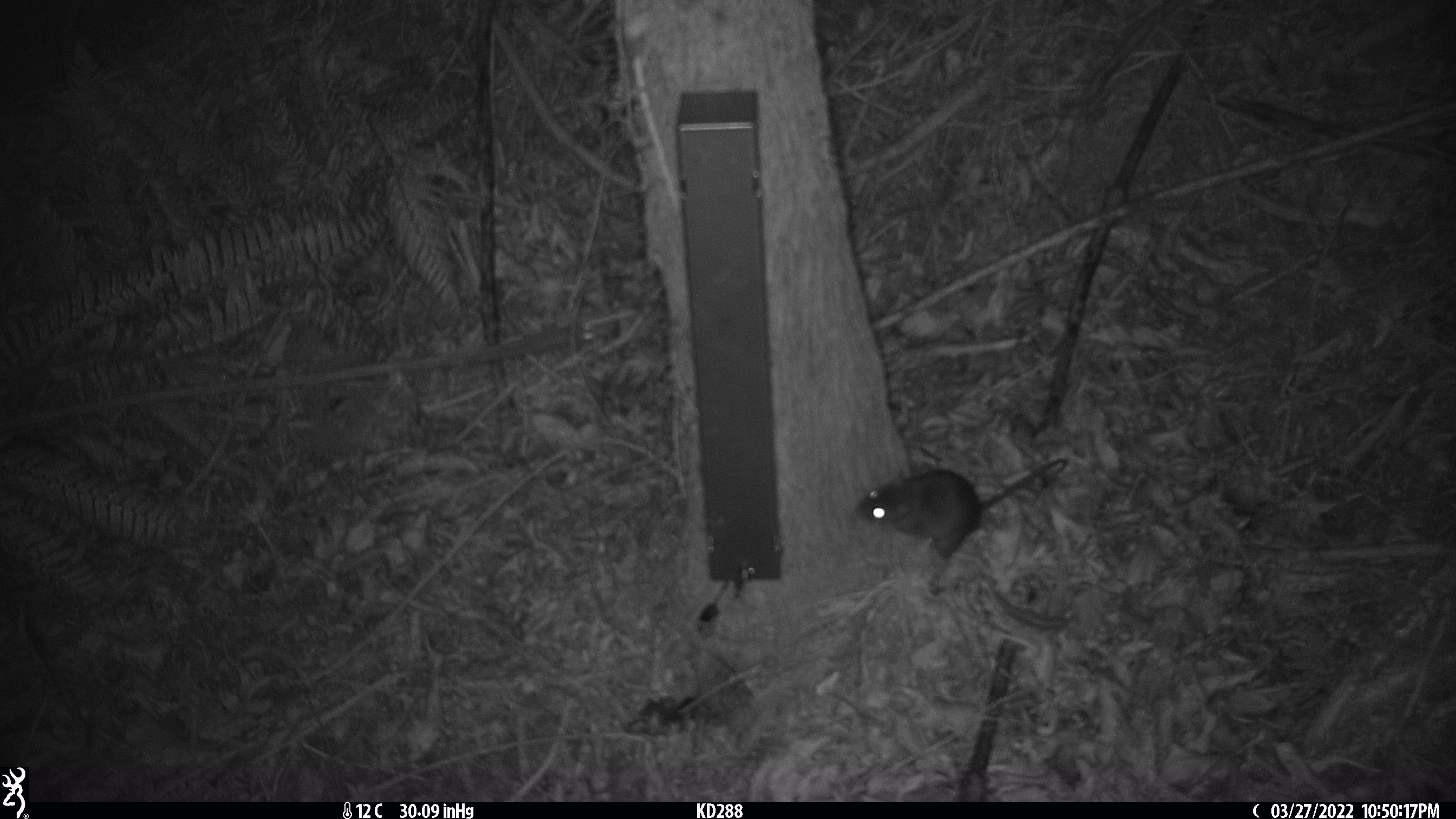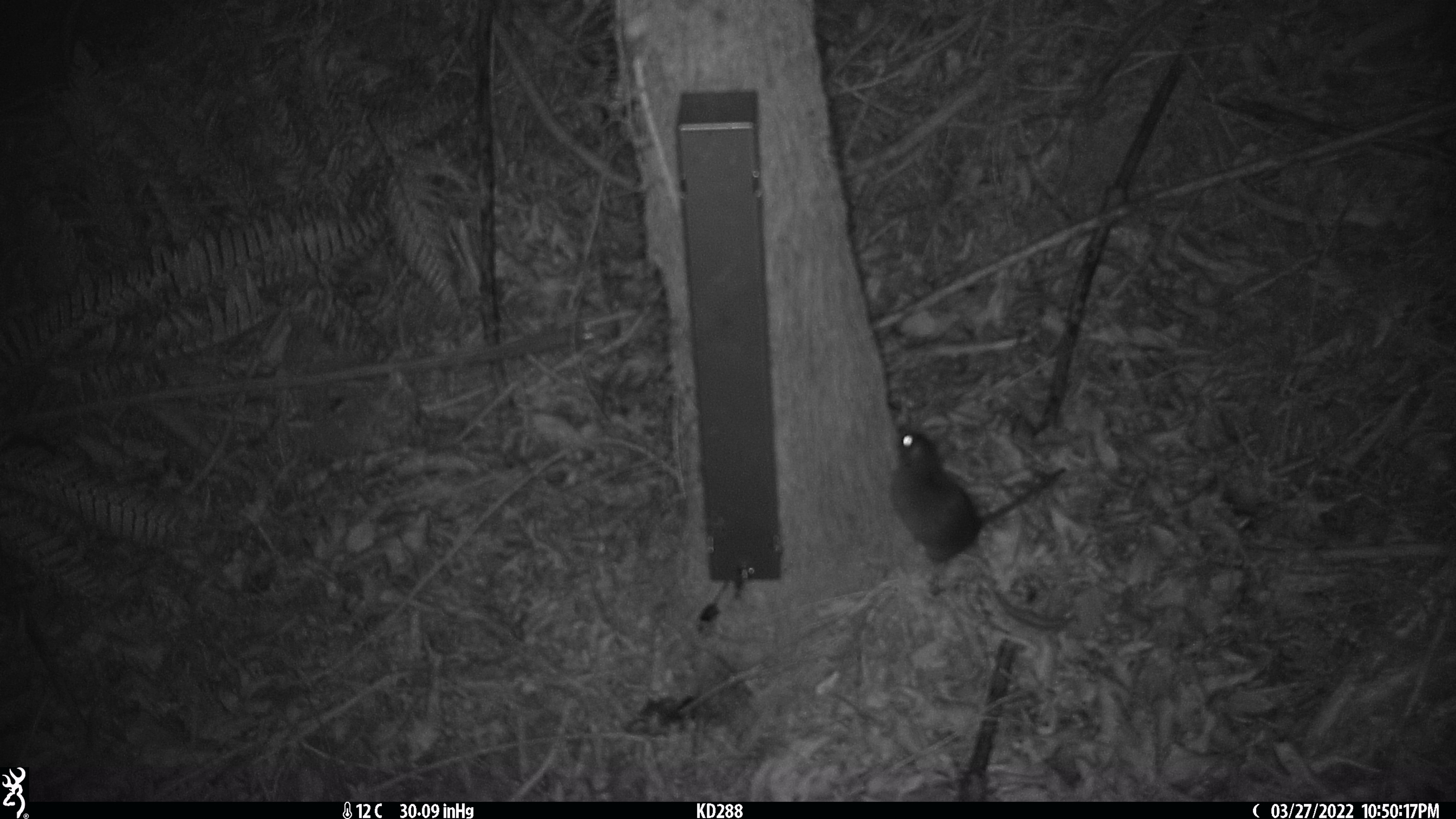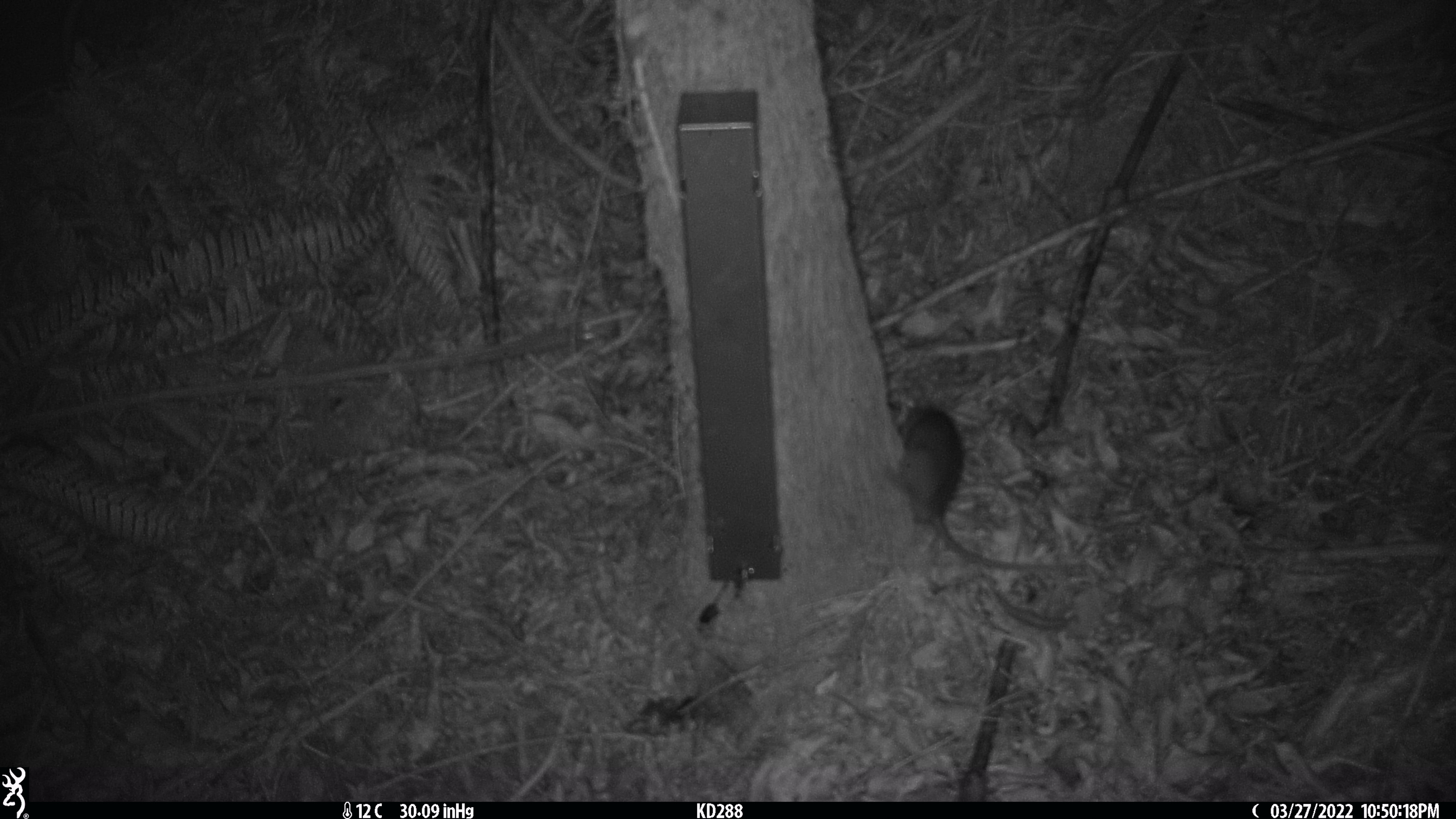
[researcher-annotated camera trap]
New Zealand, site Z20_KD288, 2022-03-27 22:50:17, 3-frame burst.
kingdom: Animalia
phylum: Chordata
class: Mammalia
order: Rodentia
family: Muridae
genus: Rattus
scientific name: Rattus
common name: rat